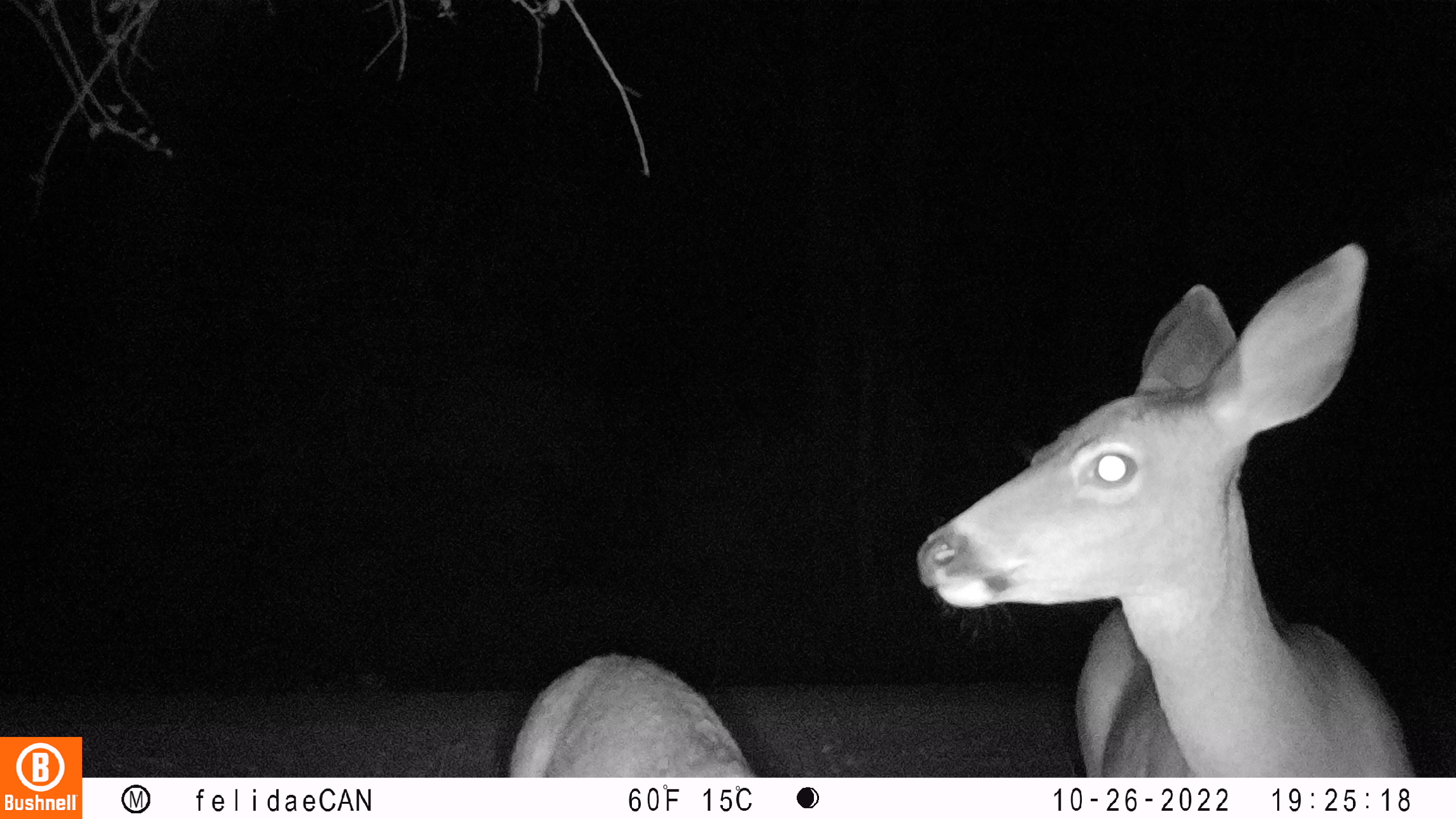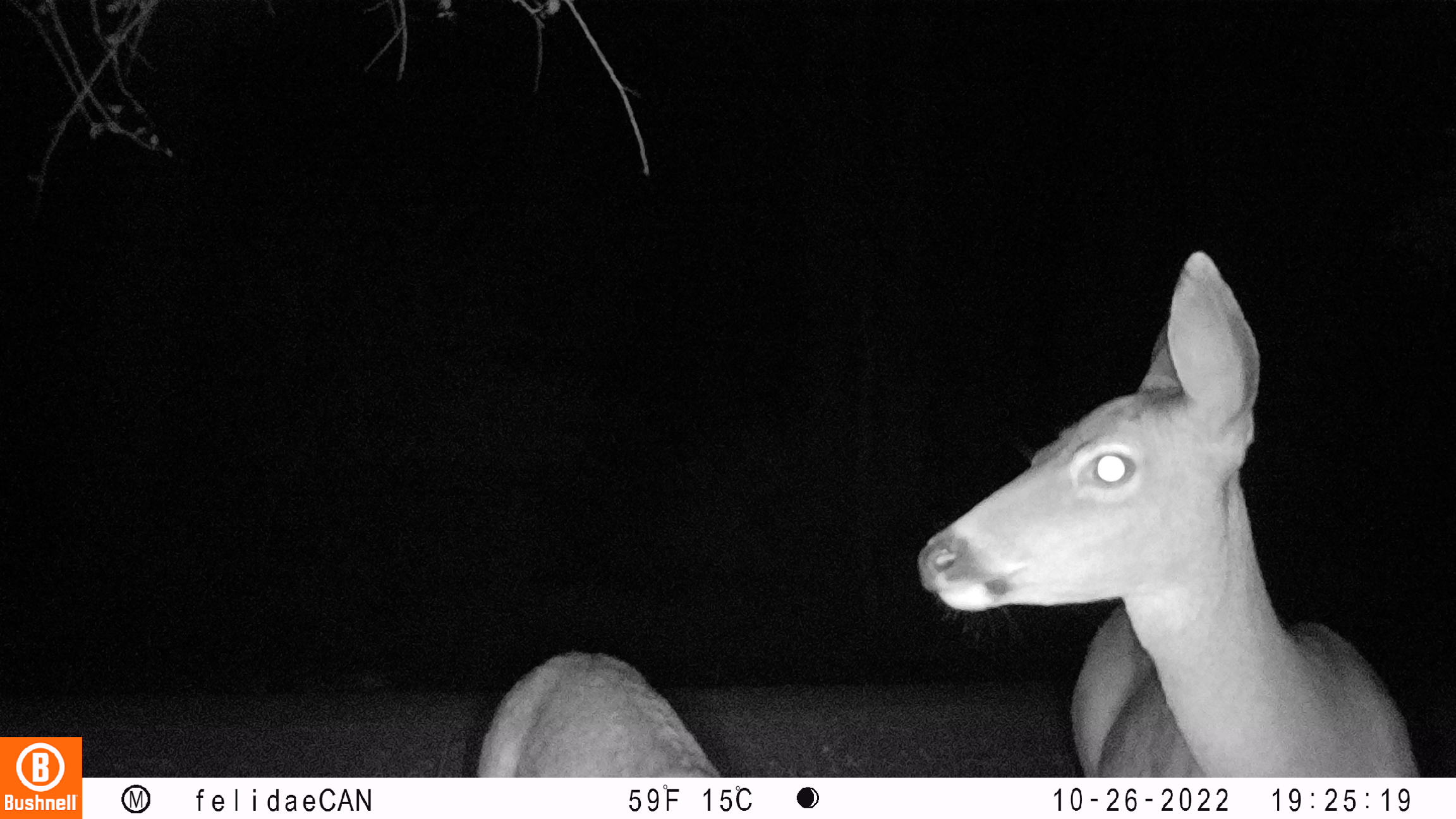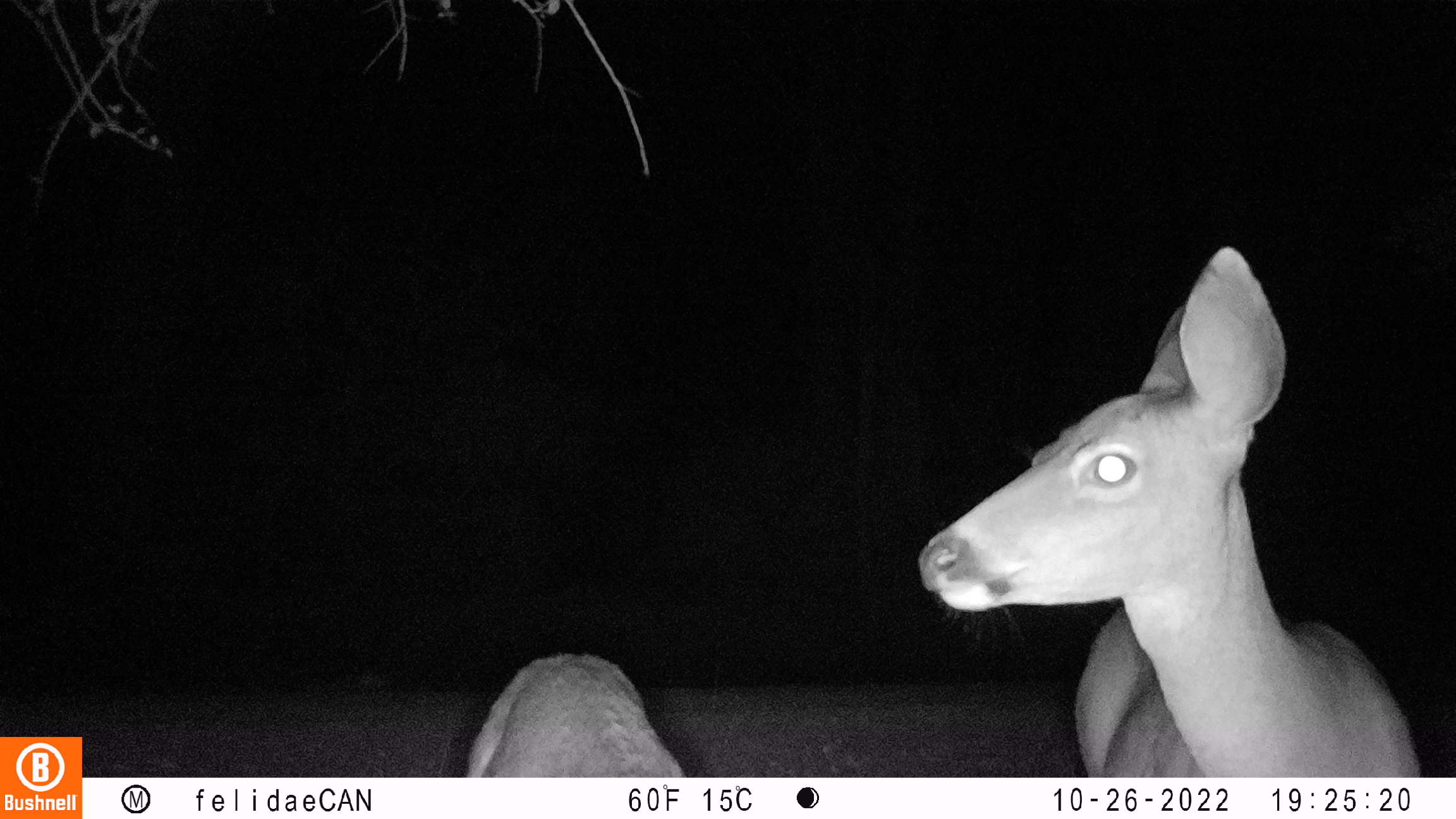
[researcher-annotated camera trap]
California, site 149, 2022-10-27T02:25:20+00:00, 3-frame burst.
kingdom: Animalia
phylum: Chordata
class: Mammalia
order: Artiodactyla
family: Cervidae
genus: Odocoileus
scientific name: Odocoileus hemionus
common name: mule deer